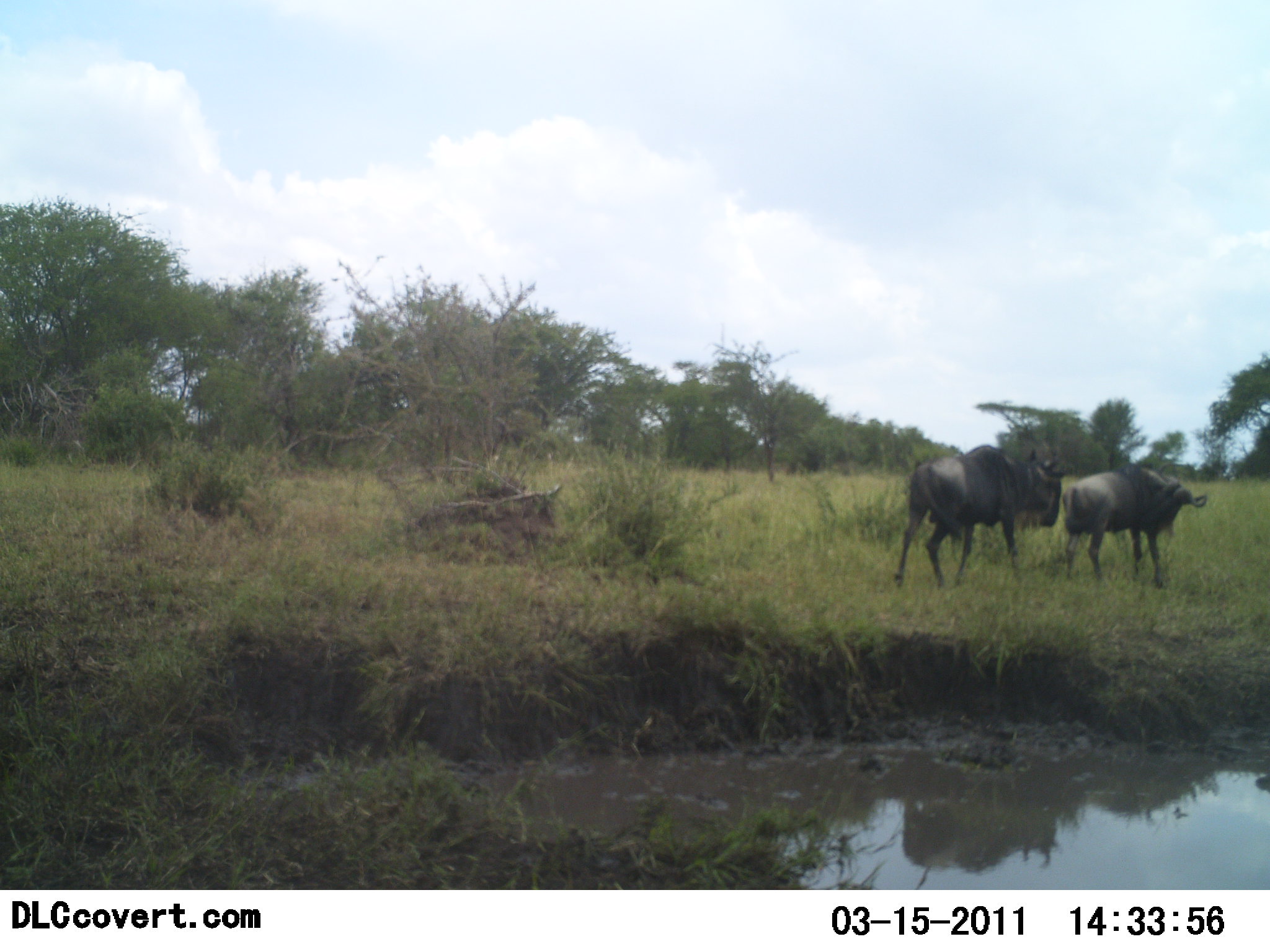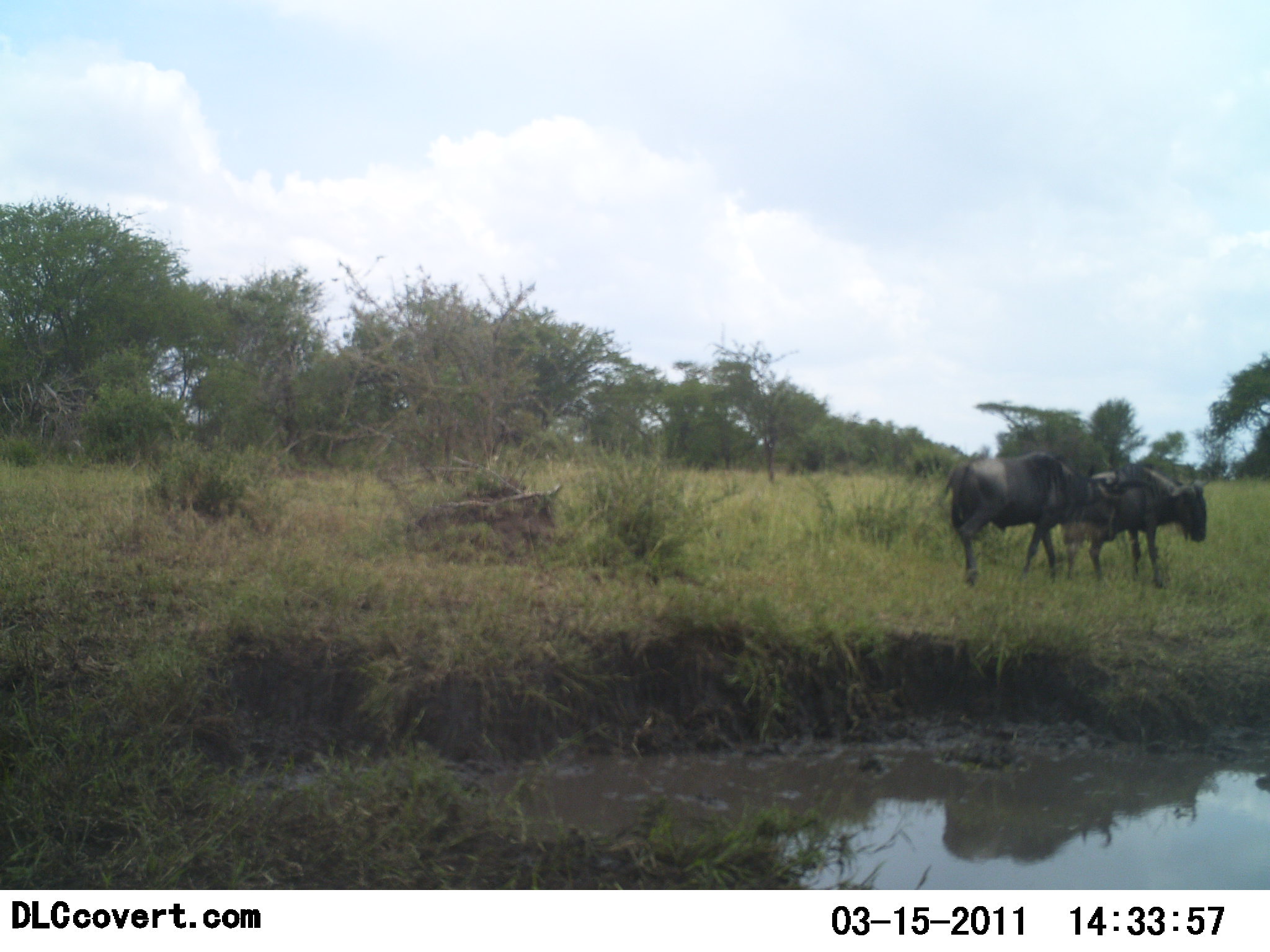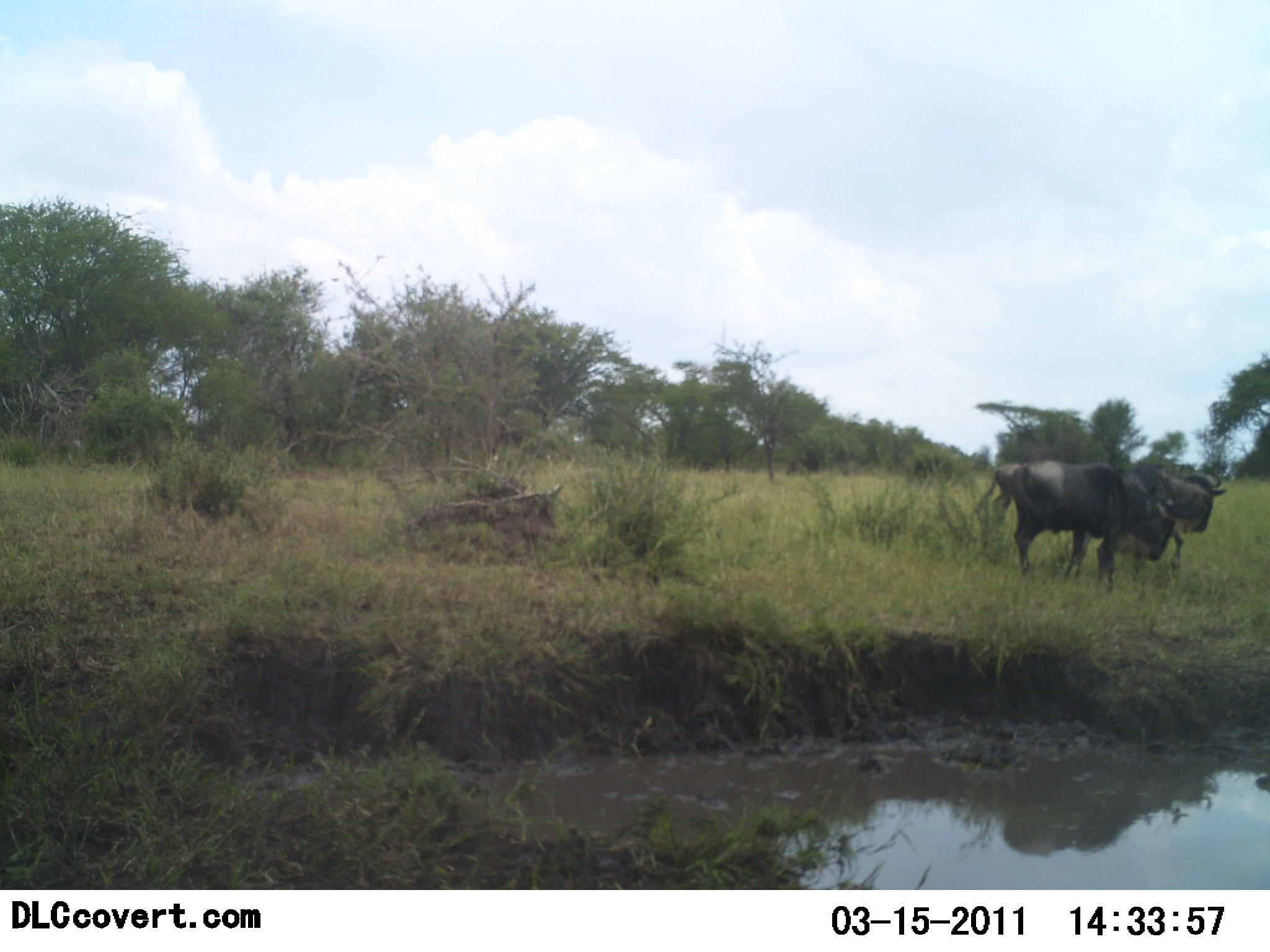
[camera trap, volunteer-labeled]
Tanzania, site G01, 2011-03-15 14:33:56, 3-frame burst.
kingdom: Animalia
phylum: Chordata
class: Mammalia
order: Artiodactyla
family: Bovidae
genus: Connochaetes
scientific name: Connochaetes taurinus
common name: blue wildebeest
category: wildebeest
Wildebeest (blue wildebeest) (Connochaetes taurinus), count 2. Behavior (volunteer vote fractions): standing 38%, resting 0%, moving 62%, interacting 15%. Young present (vote fraction): 0%. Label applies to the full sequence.